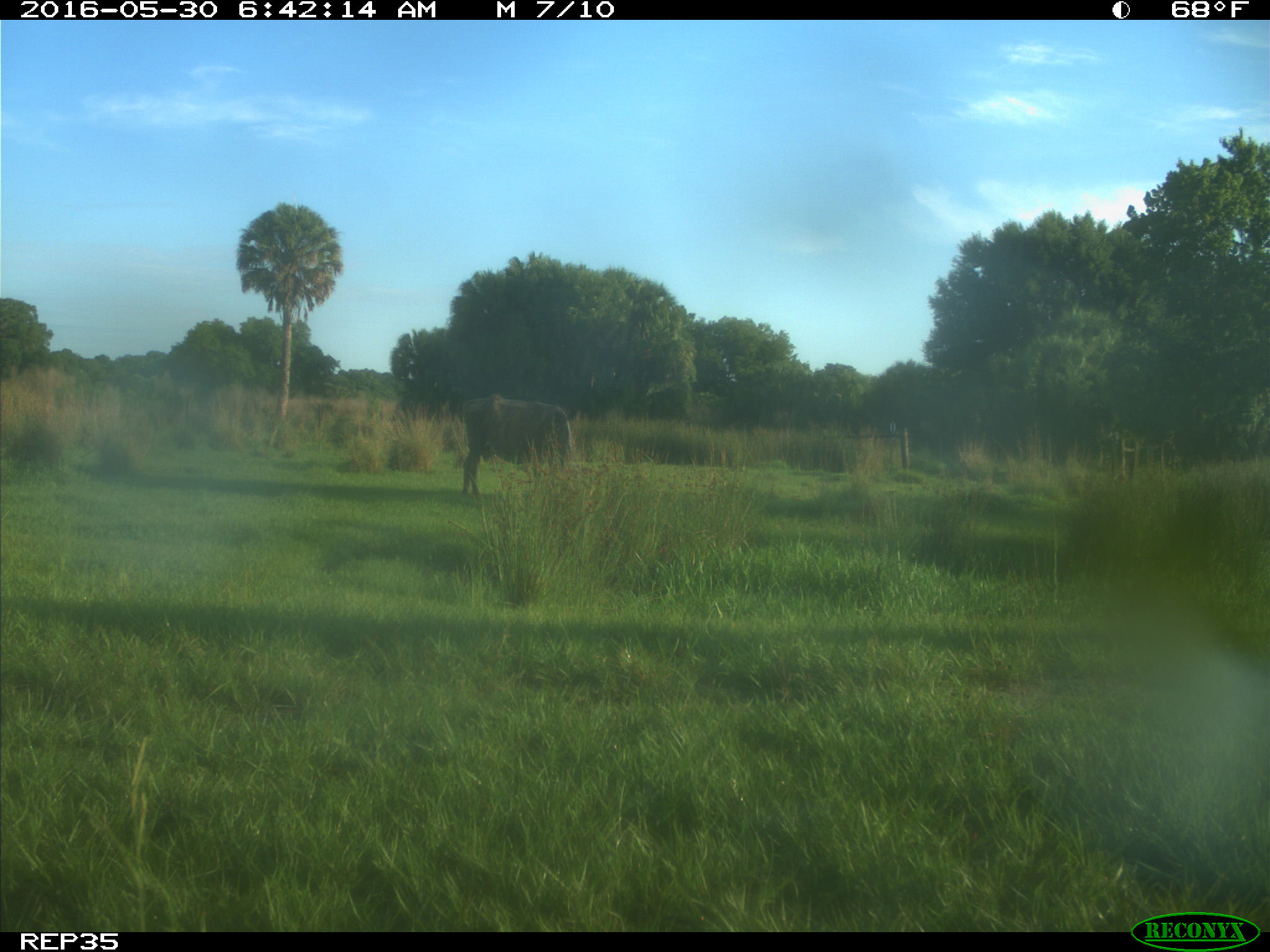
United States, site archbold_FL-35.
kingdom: Animalia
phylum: Chordata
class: Mammalia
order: Artiodactyla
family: Bovidae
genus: Bos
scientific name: Bos taurus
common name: domestic cow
Bos taurus (domestic cow).